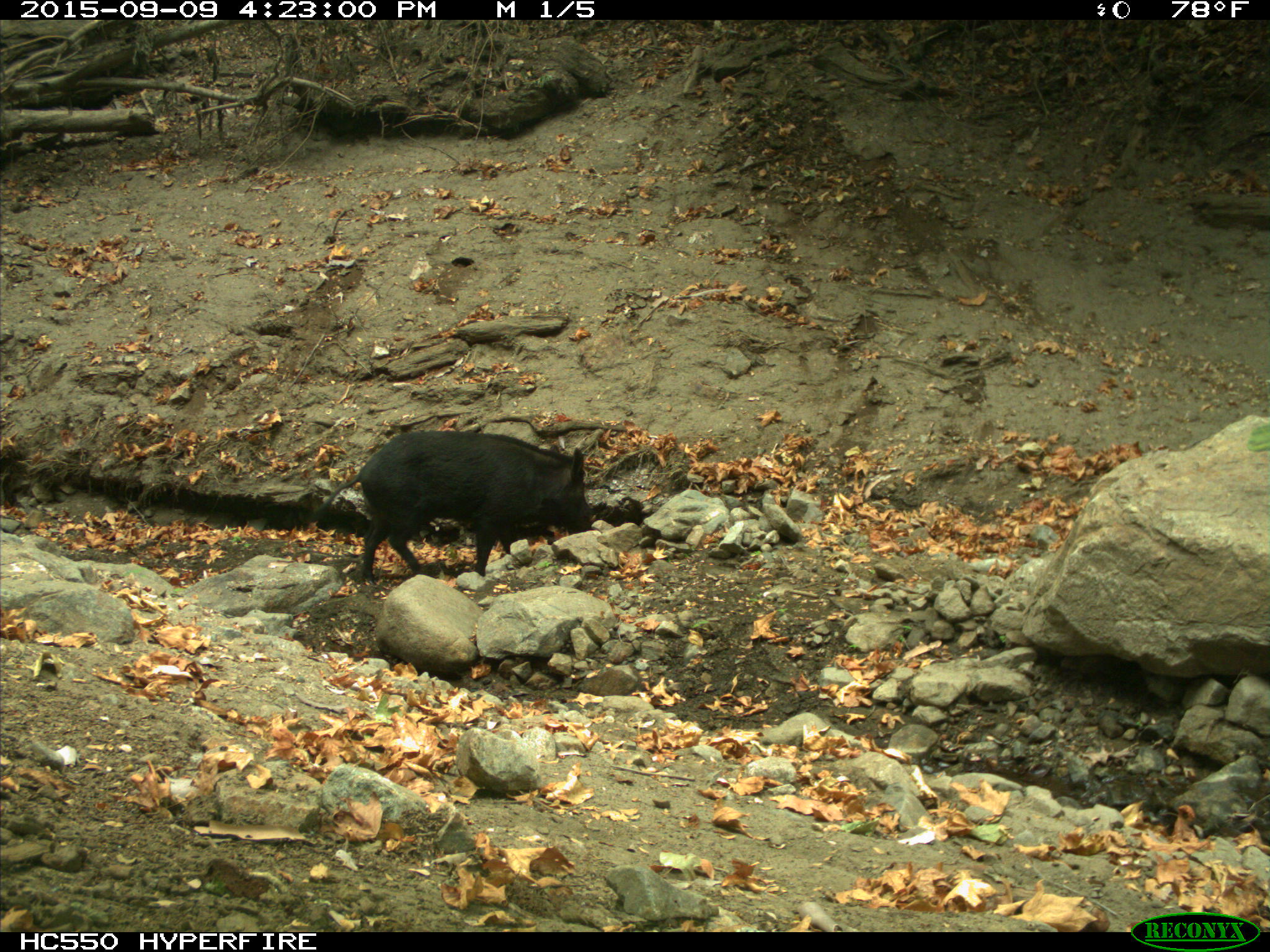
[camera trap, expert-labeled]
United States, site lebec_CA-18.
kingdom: Animalia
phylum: Chordata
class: Mammalia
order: Artiodactyla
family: Suidae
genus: Sus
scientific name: Sus scrofa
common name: wild boar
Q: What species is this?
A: Sus scrofa (wild boar).